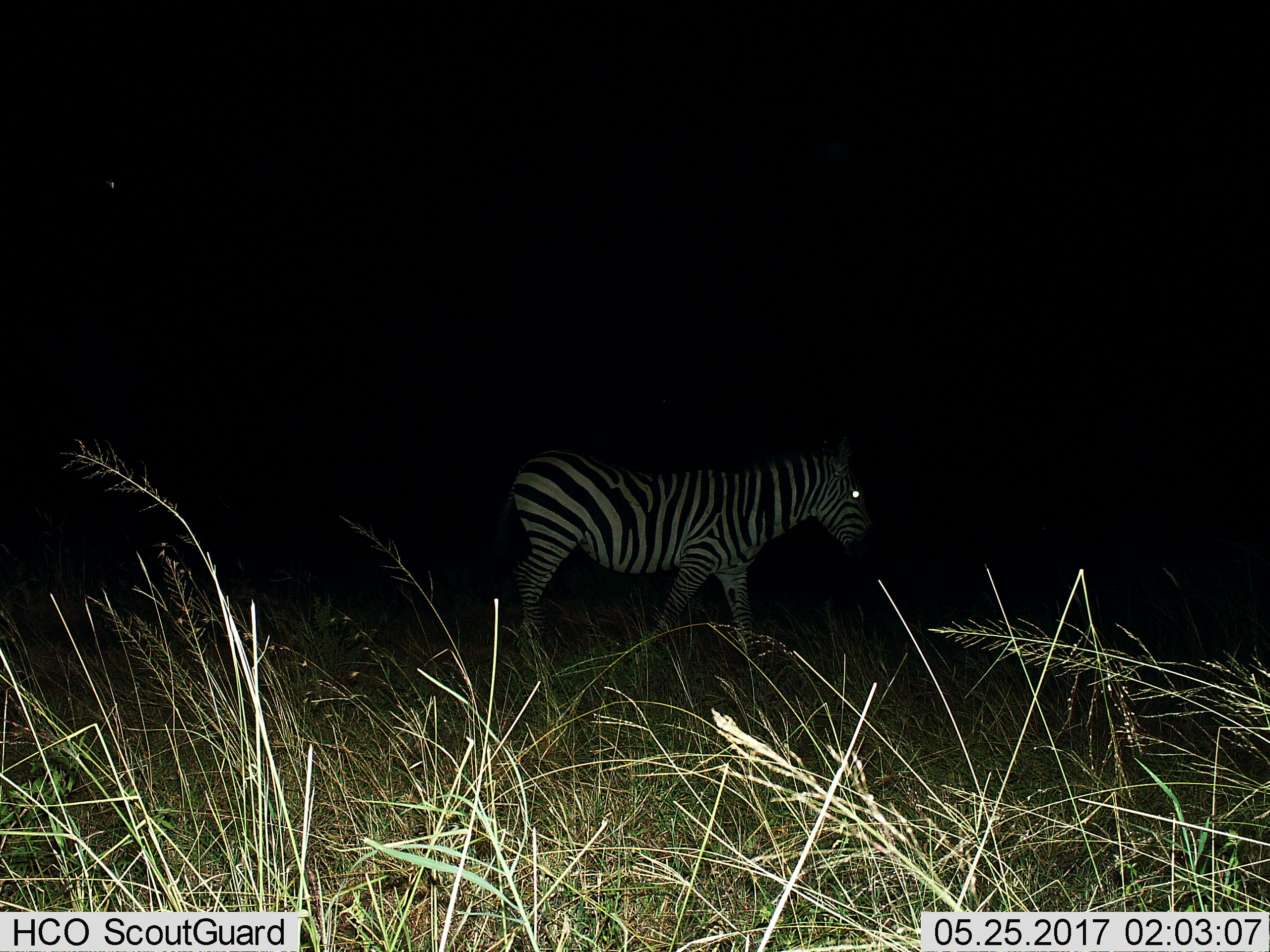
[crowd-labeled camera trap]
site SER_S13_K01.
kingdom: Animalia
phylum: Chordata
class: Mammalia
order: Perissodactyla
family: Equidae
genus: Equus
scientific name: Equus quagga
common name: plains zebra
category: zebraplains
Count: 1.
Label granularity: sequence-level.